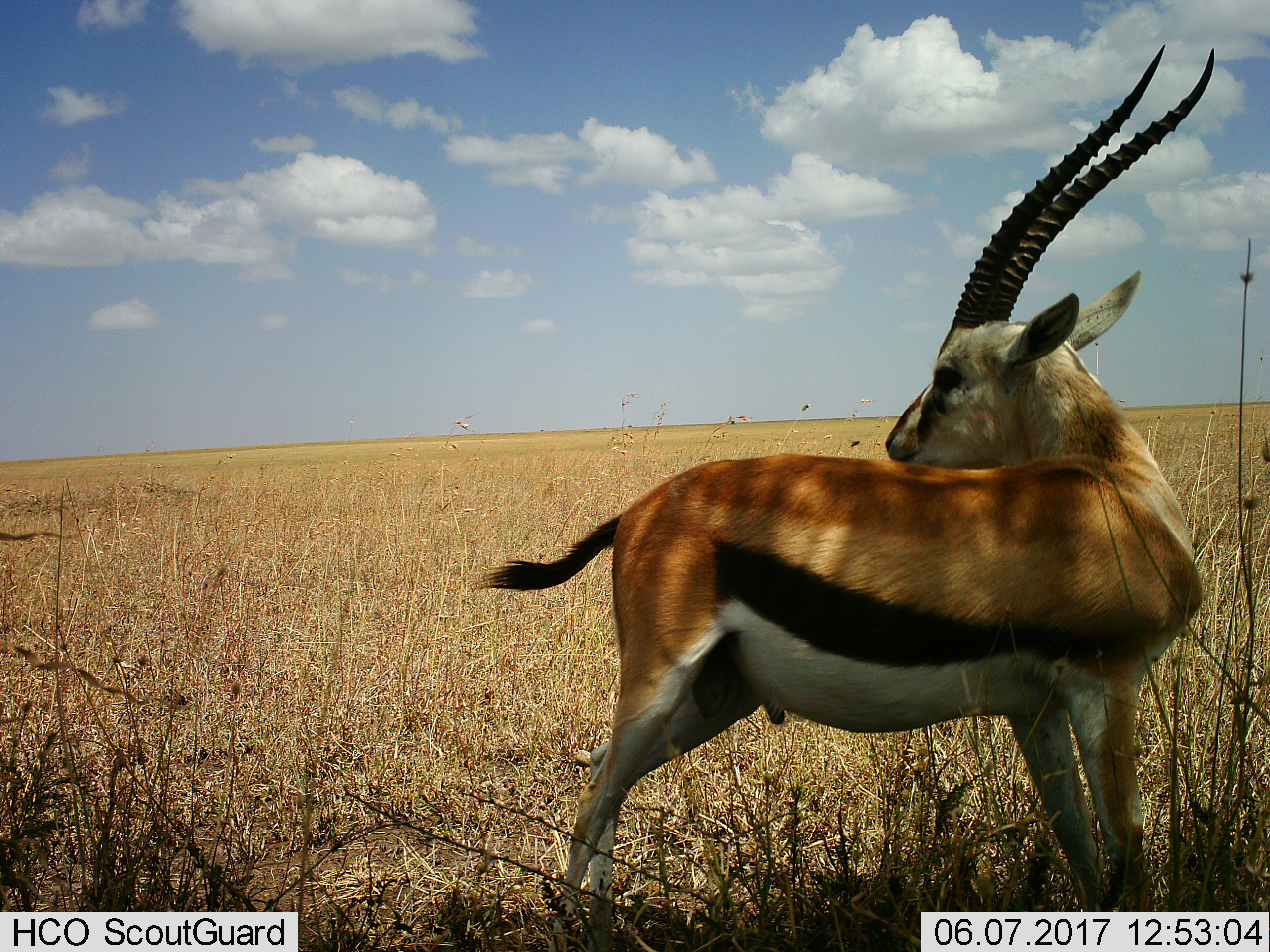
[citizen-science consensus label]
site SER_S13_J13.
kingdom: Animalia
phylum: Chordata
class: Mammalia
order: Artiodactyla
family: Bovidae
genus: Eudorcas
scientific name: Eudorcas thomsonii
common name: thomson's gazelle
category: gazellethomsons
Gazellethomsons (thomson's gazelle) (Eudorcas thomsonii), count 1. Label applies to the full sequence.